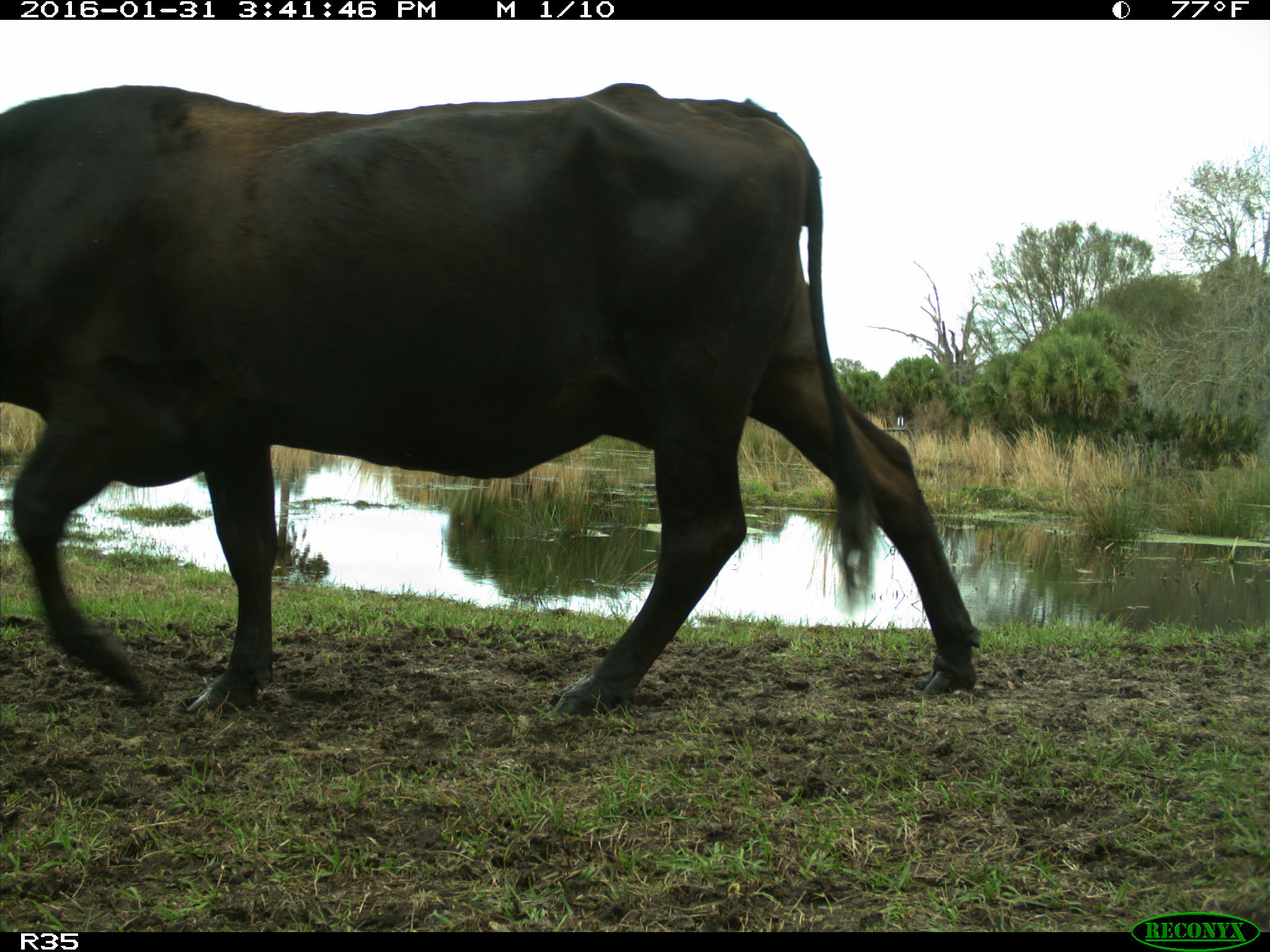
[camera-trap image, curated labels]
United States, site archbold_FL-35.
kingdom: Animalia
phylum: Chordata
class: Mammalia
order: Artiodactyla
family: Bovidae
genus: Bos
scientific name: Bos taurus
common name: domestic cow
Bos taurus (domestic cow).